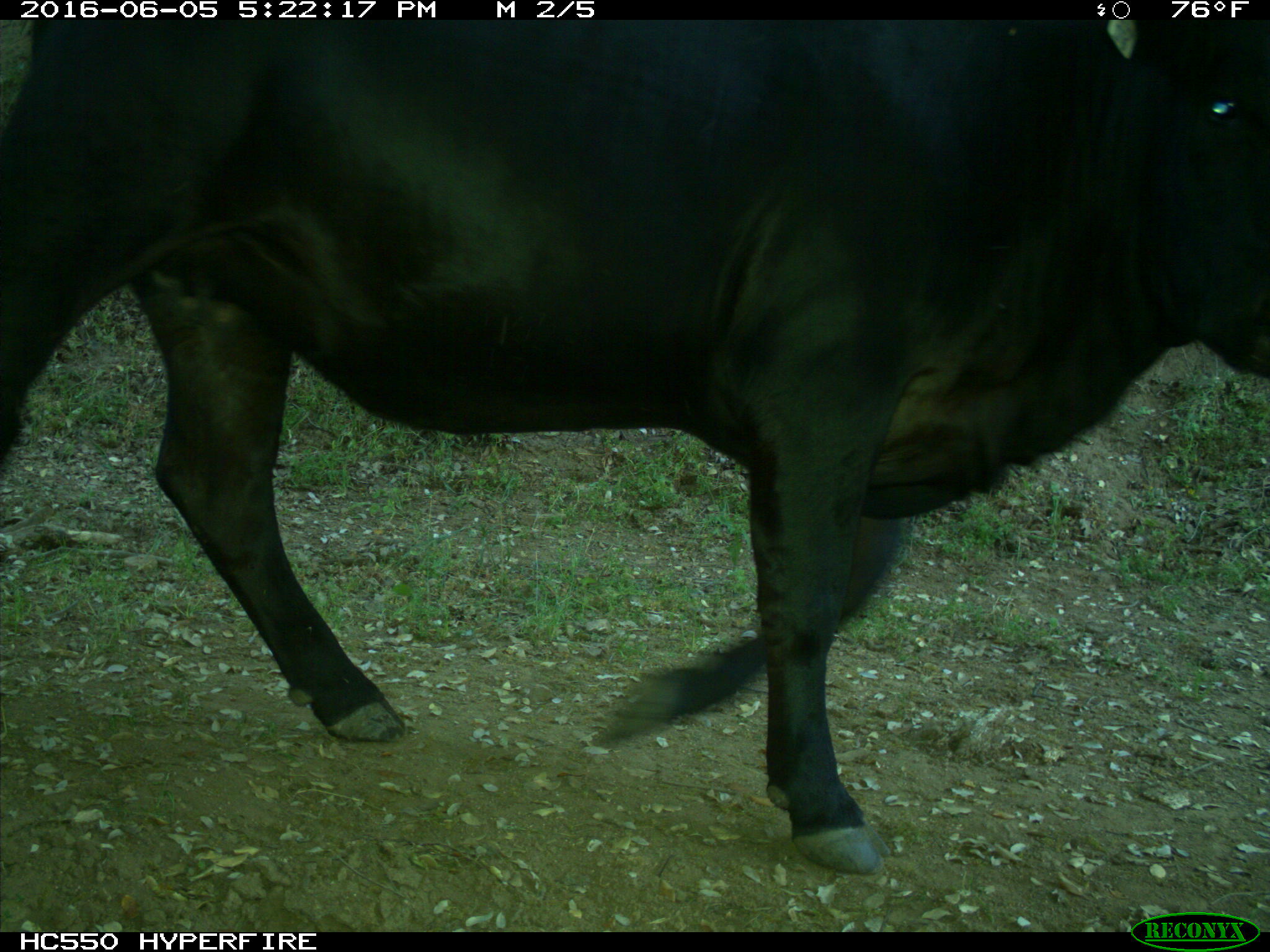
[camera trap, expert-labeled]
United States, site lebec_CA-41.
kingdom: Animalia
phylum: Chordata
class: Mammalia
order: Artiodactyla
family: Bovidae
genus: Bos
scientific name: Bos taurus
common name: domestic cow